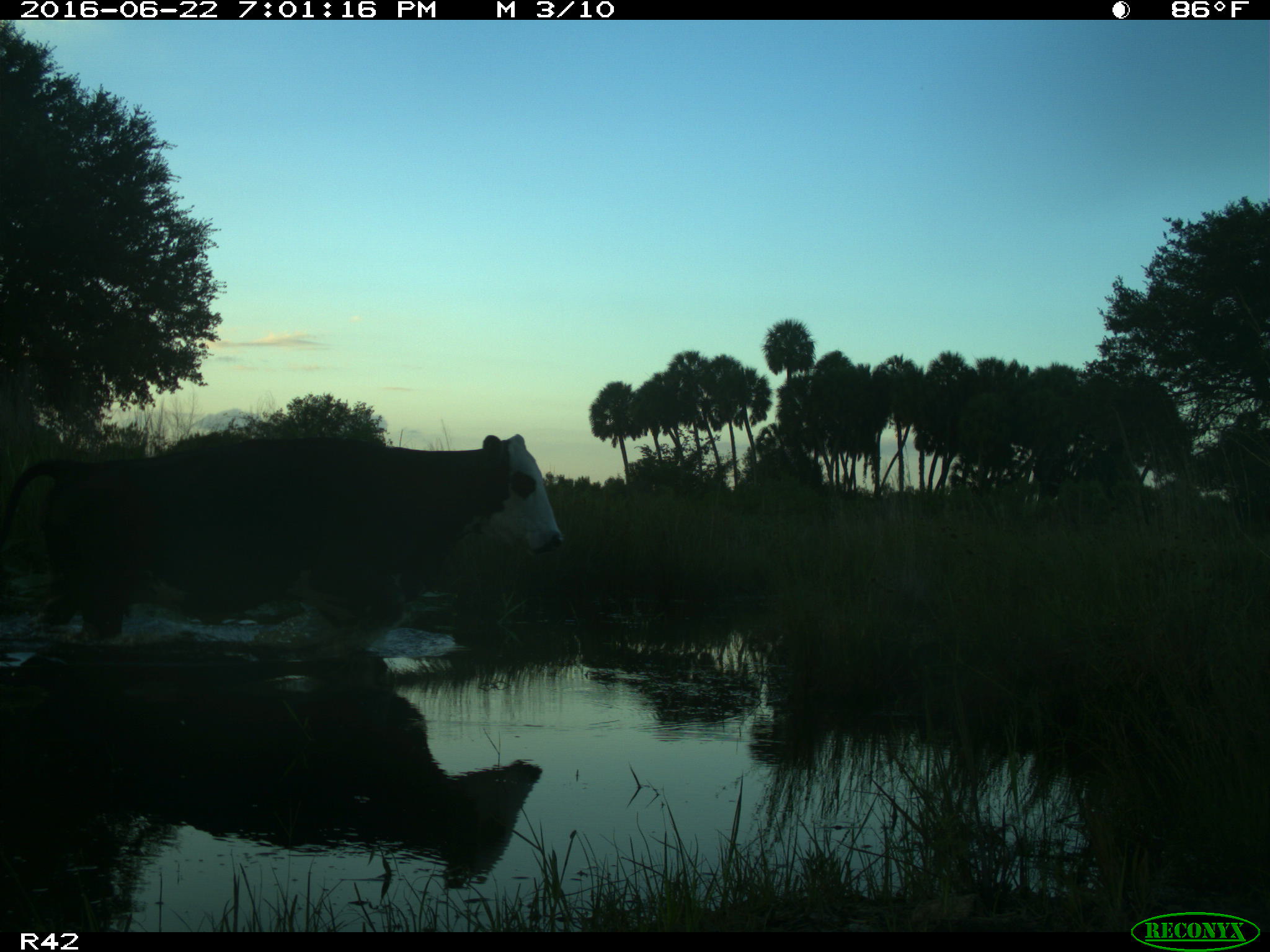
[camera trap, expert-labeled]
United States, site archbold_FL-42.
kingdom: Animalia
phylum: Chordata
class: Mammalia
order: Artiodactyla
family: Bovidae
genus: Bos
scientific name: Bos taurus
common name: domestic cow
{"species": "Bos taurus (domestic cow)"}